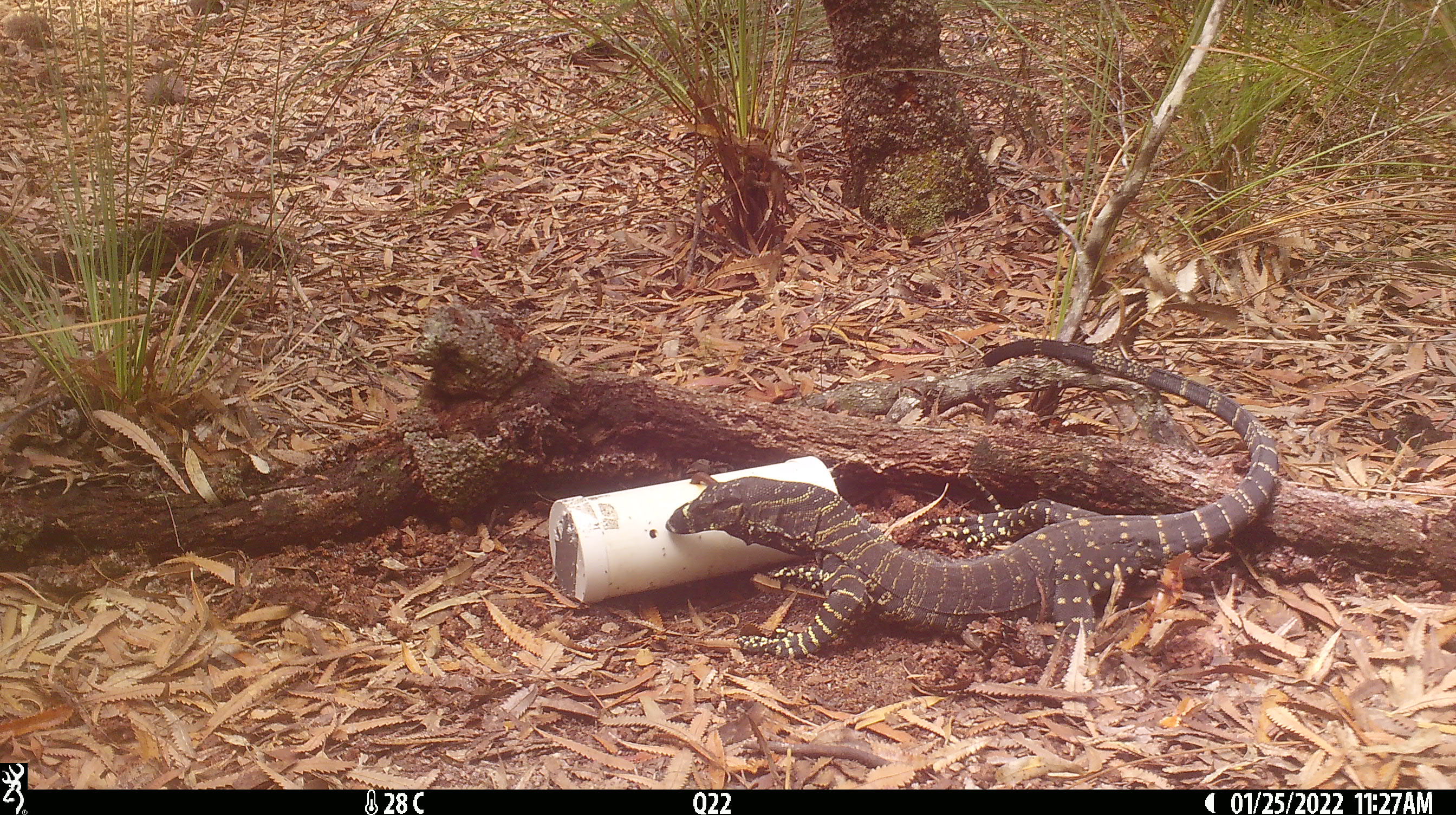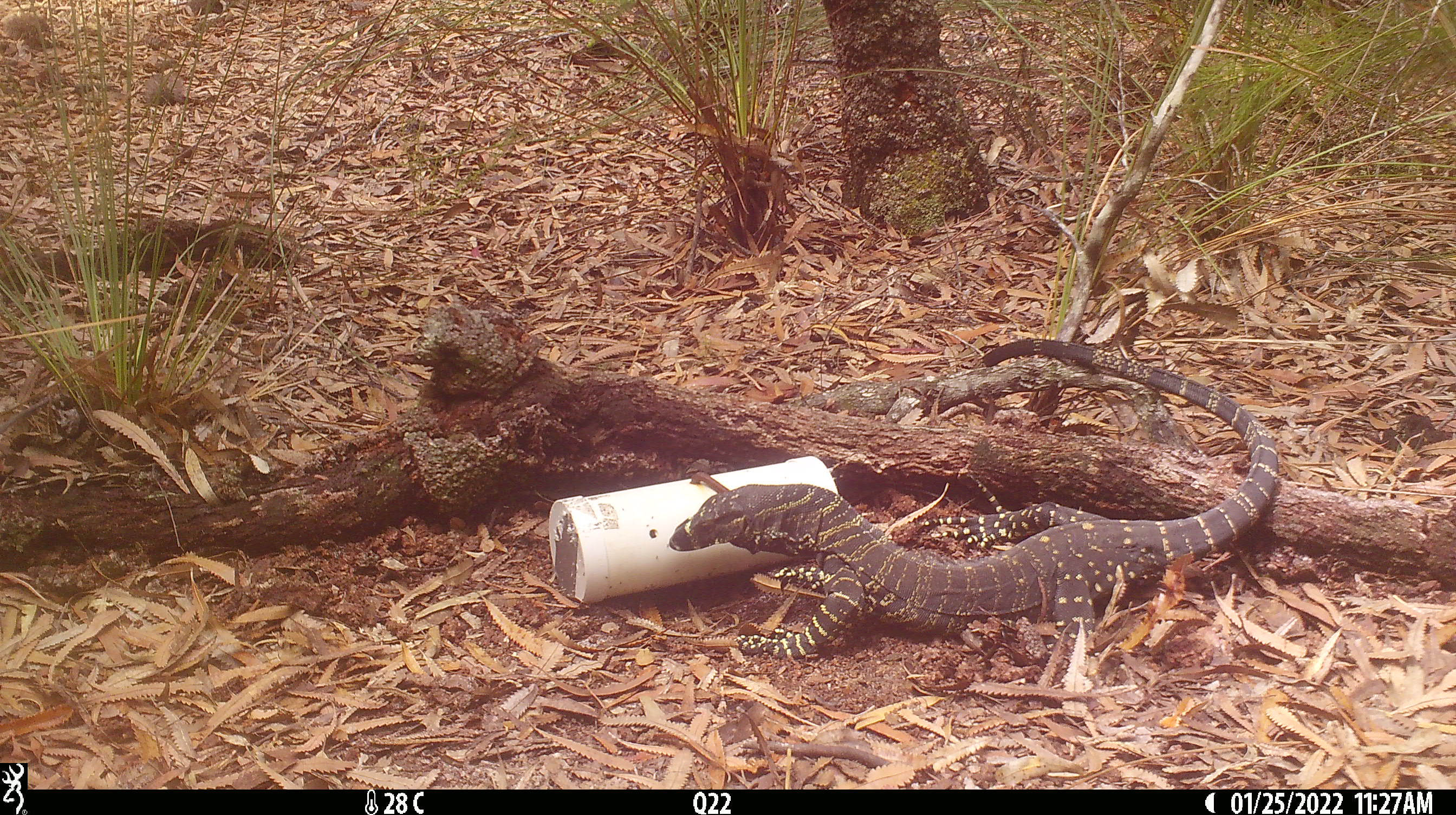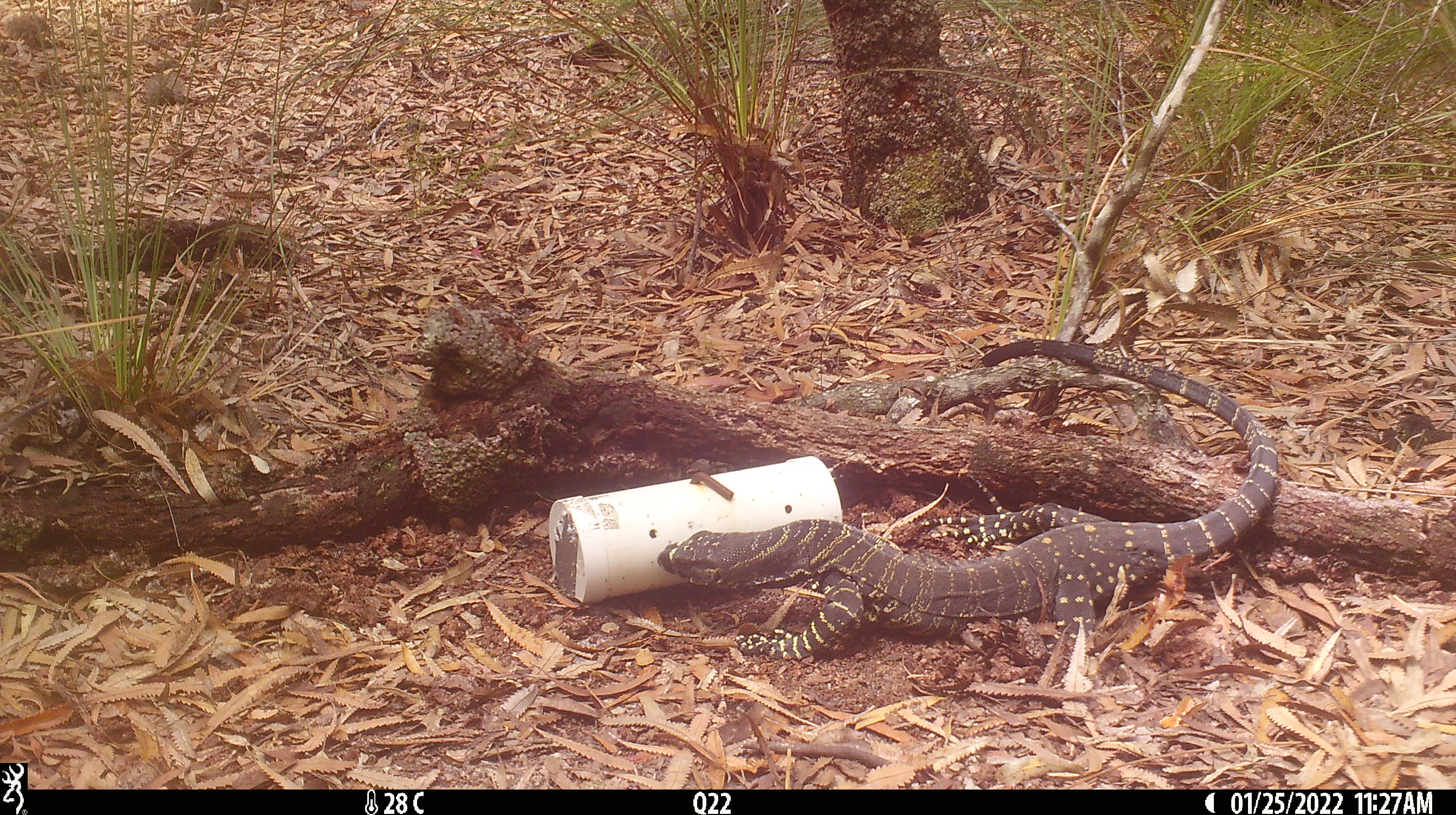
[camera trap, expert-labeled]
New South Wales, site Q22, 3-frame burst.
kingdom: Animalia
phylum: Chordata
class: Reptilia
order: Squamata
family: Varanidae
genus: Varanus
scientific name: Varanus varius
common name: lace monitor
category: goanna